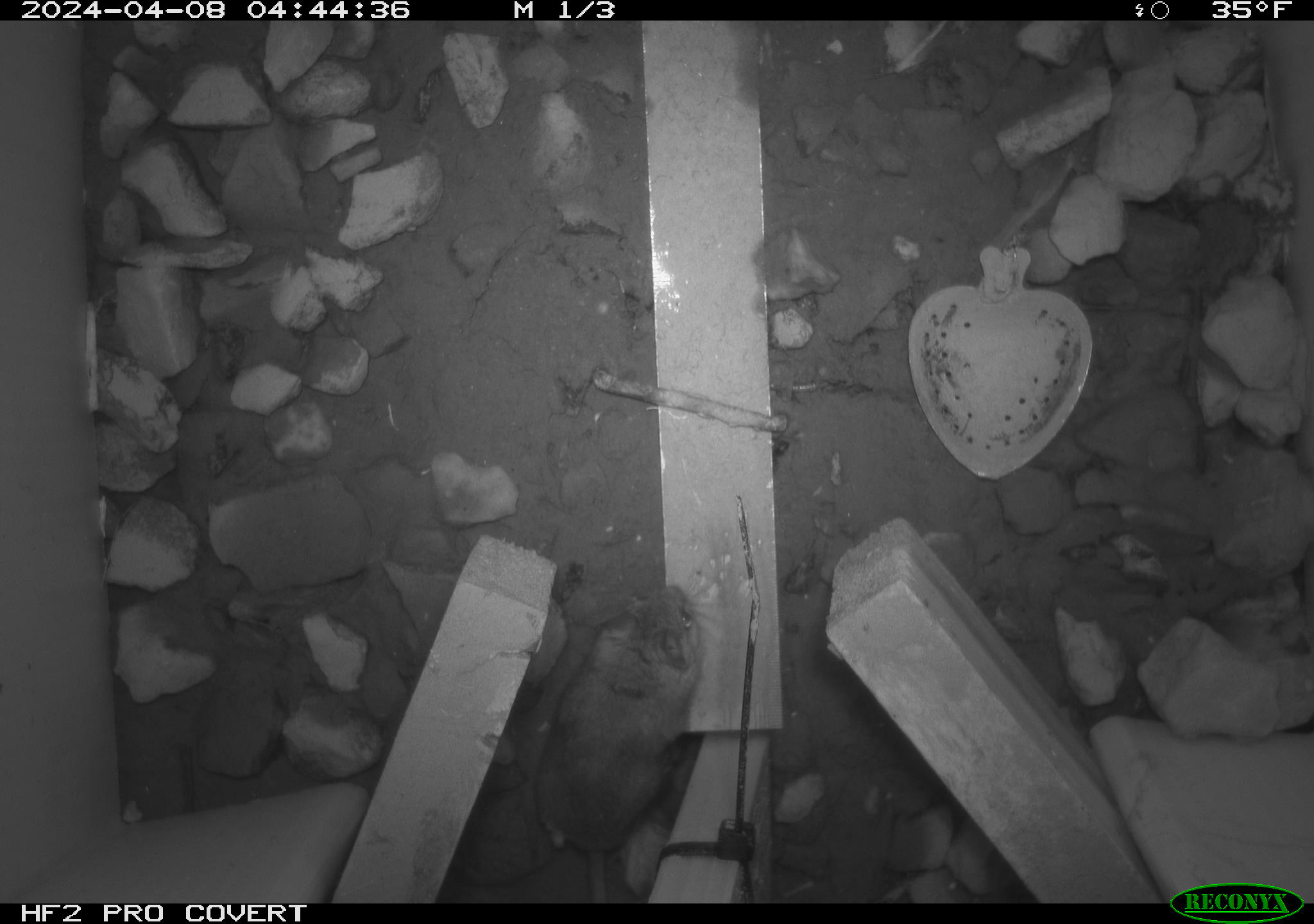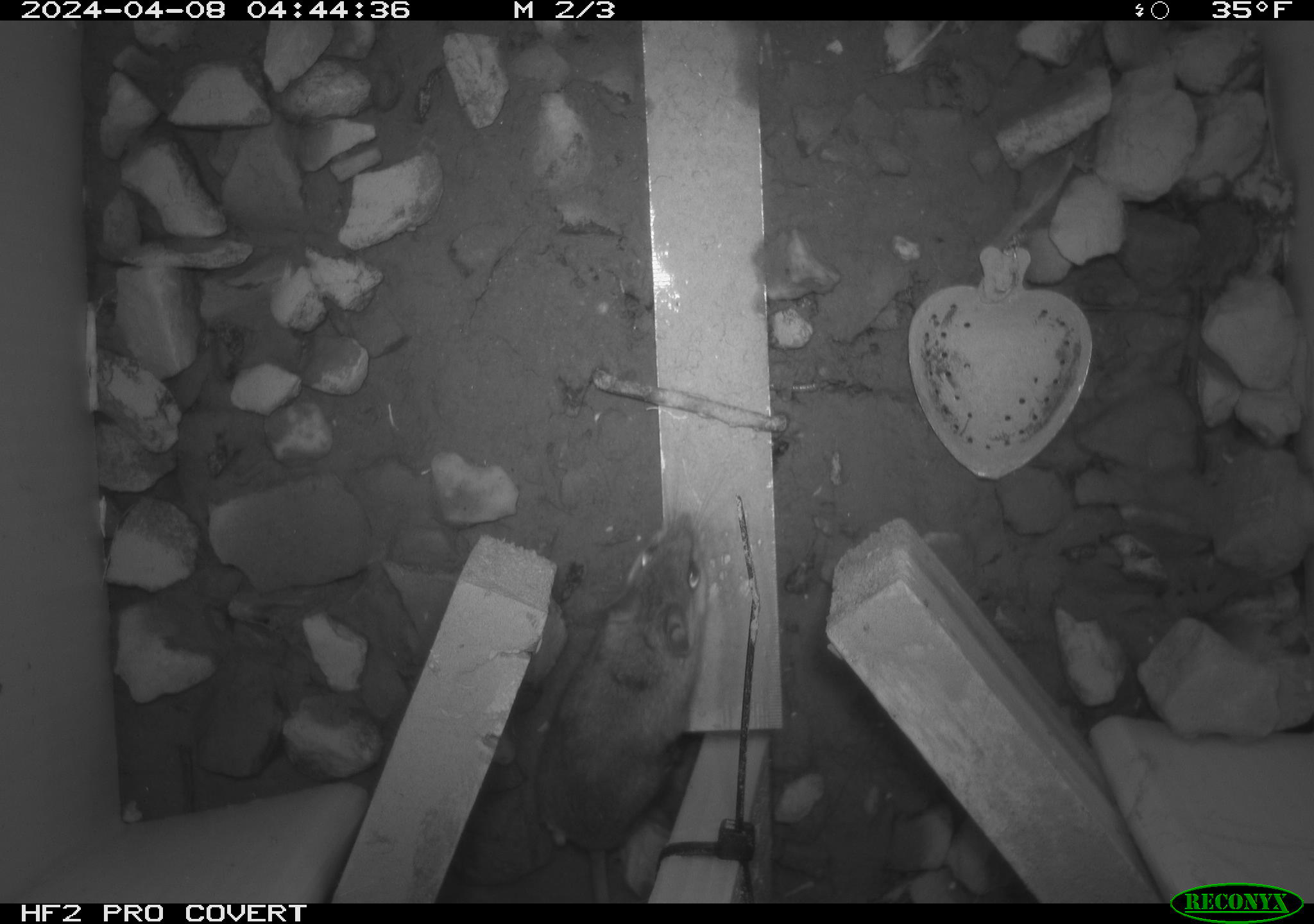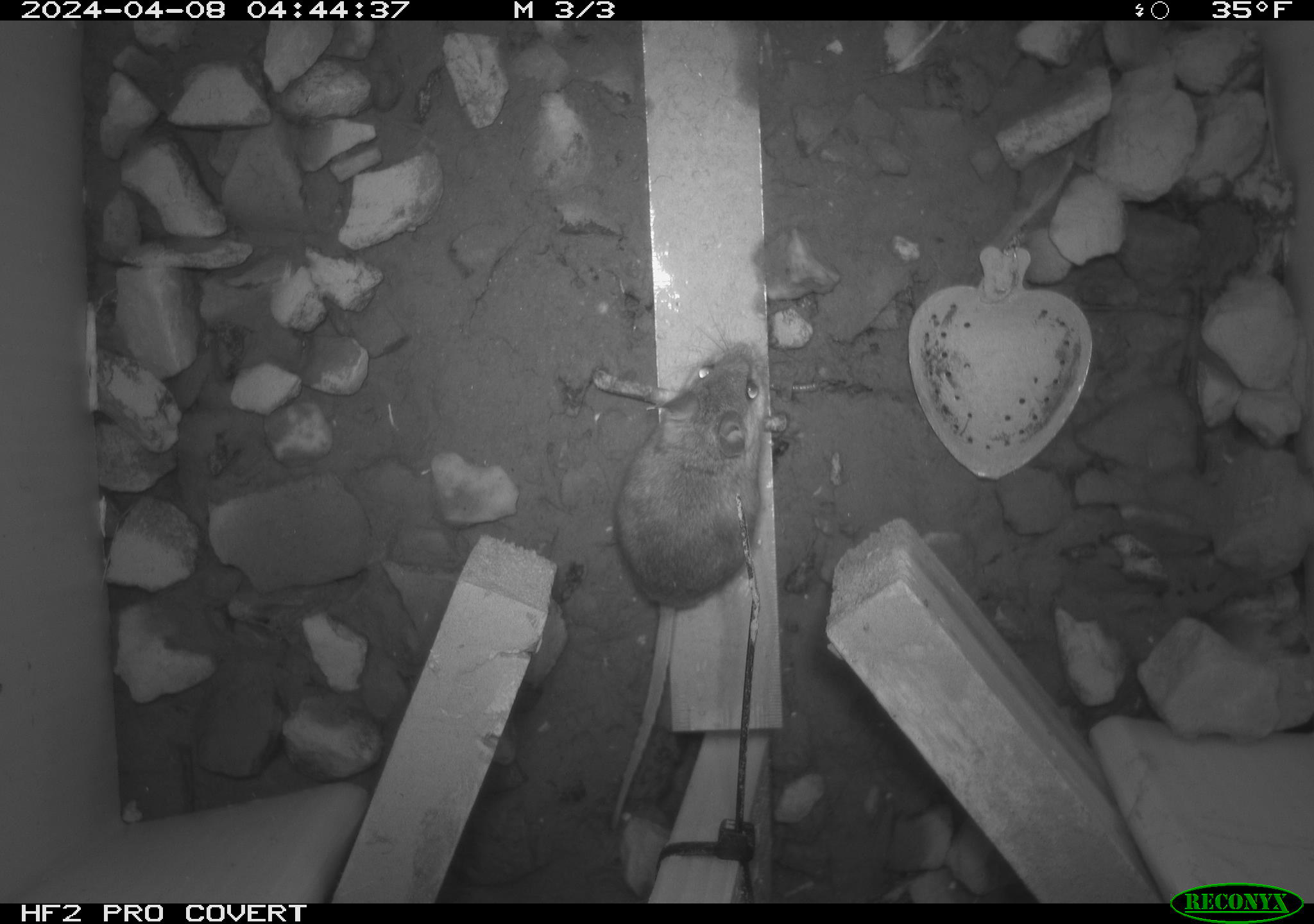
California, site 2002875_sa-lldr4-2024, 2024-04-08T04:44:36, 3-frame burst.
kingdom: Animalia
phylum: Chordata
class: Mammalia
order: Rodentia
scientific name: Rodentia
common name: mouse species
Mouse species (Rodentia).